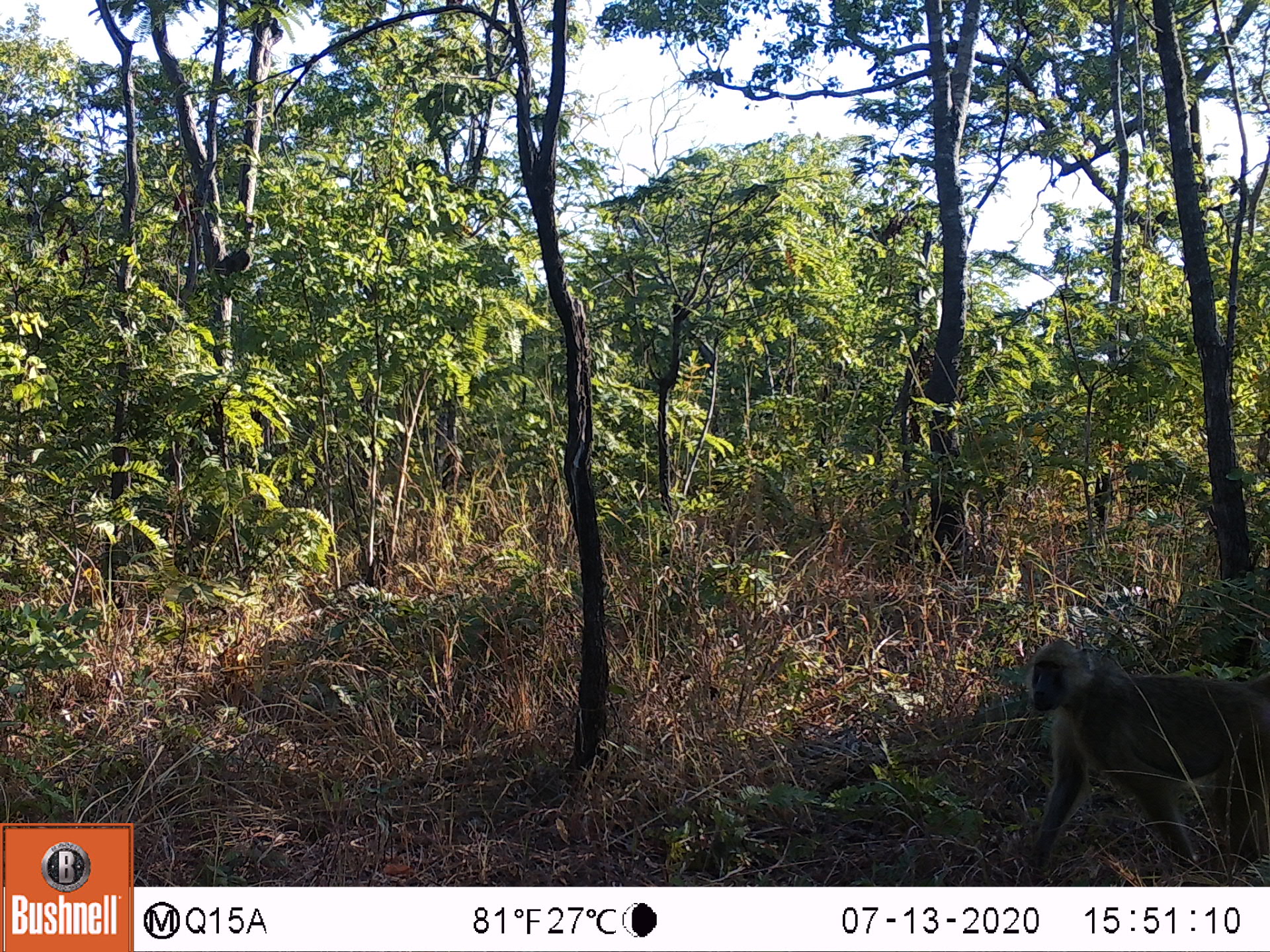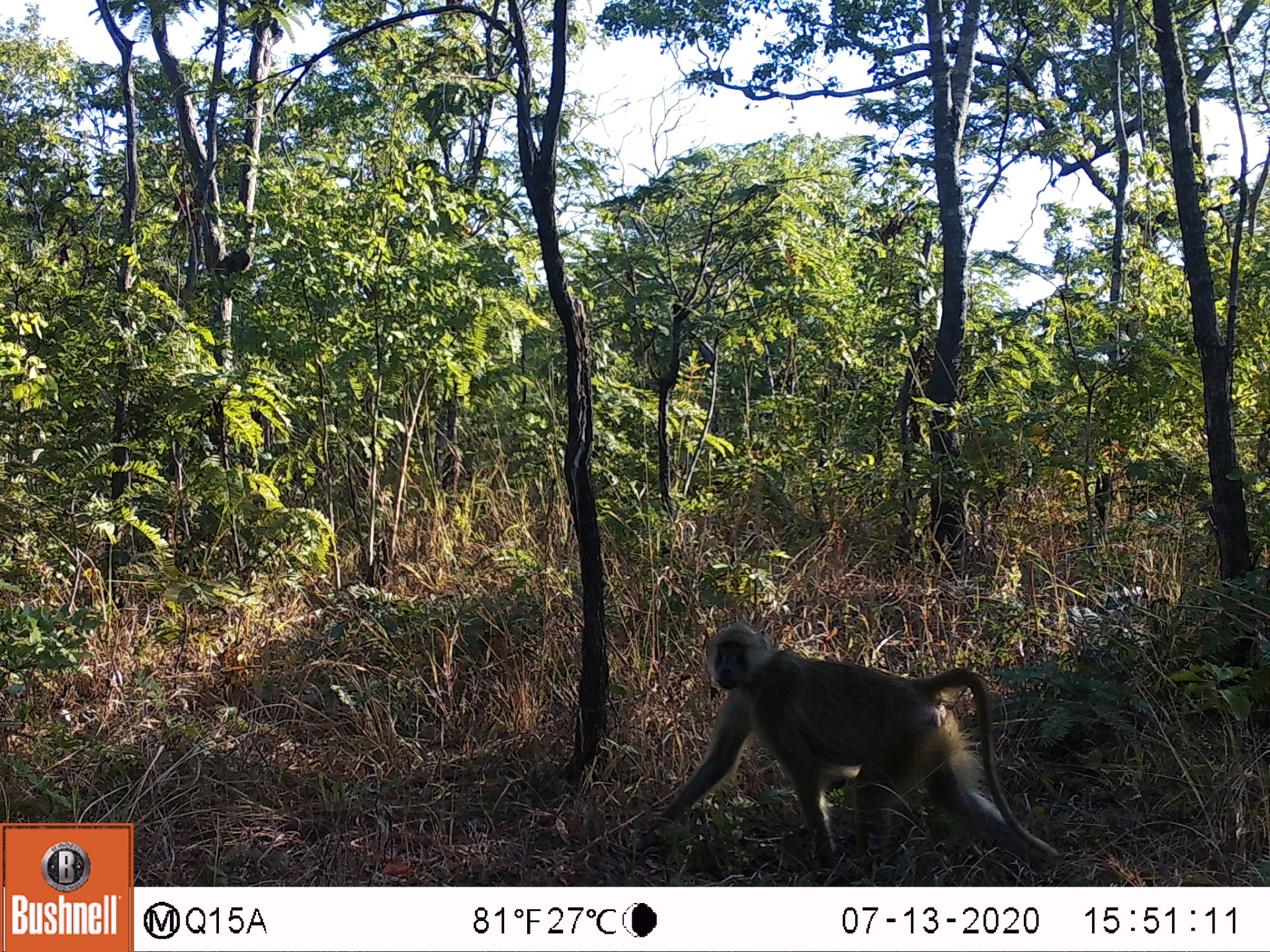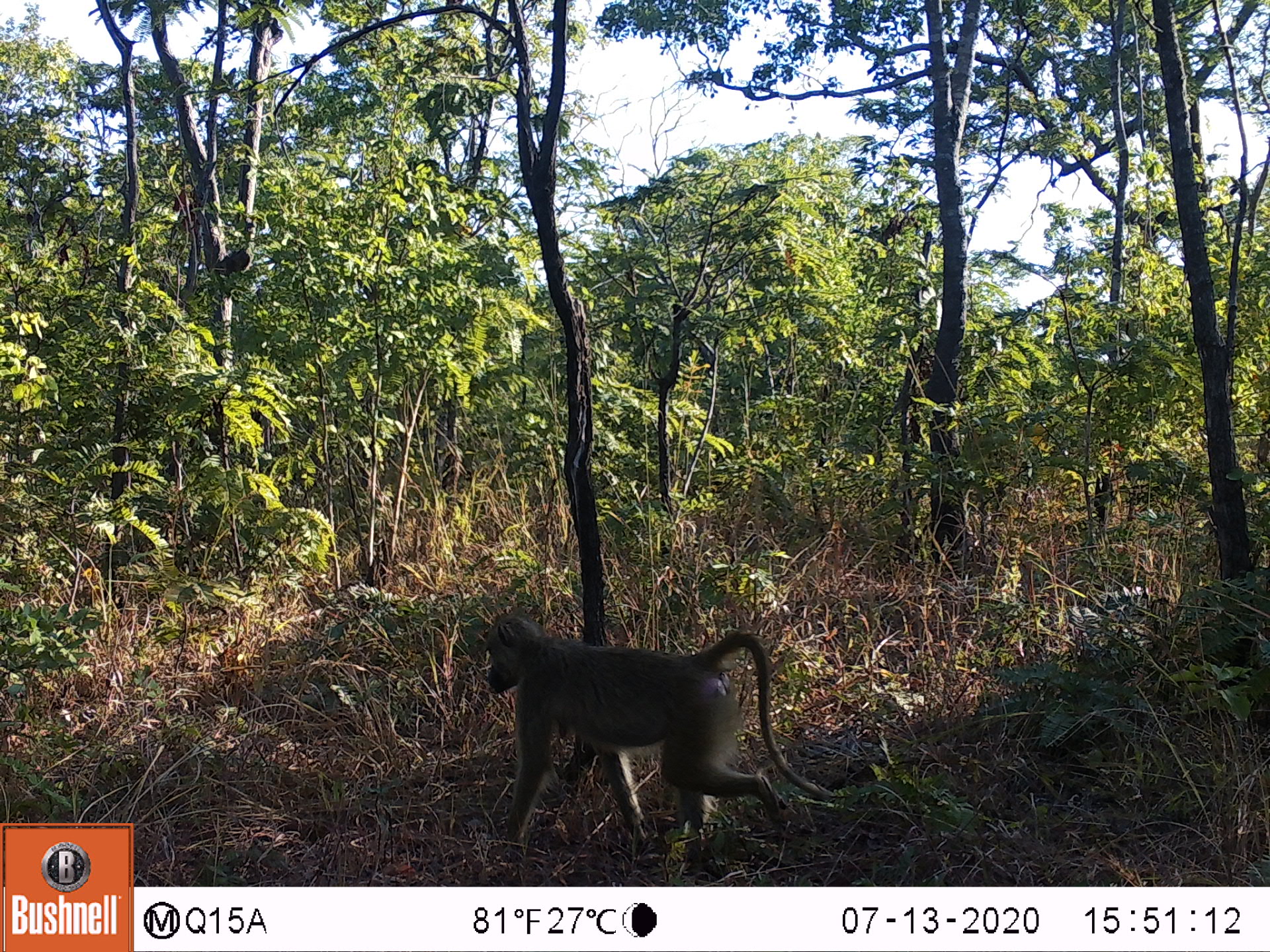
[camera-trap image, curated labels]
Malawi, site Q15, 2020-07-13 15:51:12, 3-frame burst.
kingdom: Animalia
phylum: Chordata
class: Mammalia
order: Primates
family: Cercopithecidae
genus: Papio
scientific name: Papio cynocephalus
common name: yellow baboon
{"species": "yellow baboon (Papio cynocephalus)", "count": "1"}